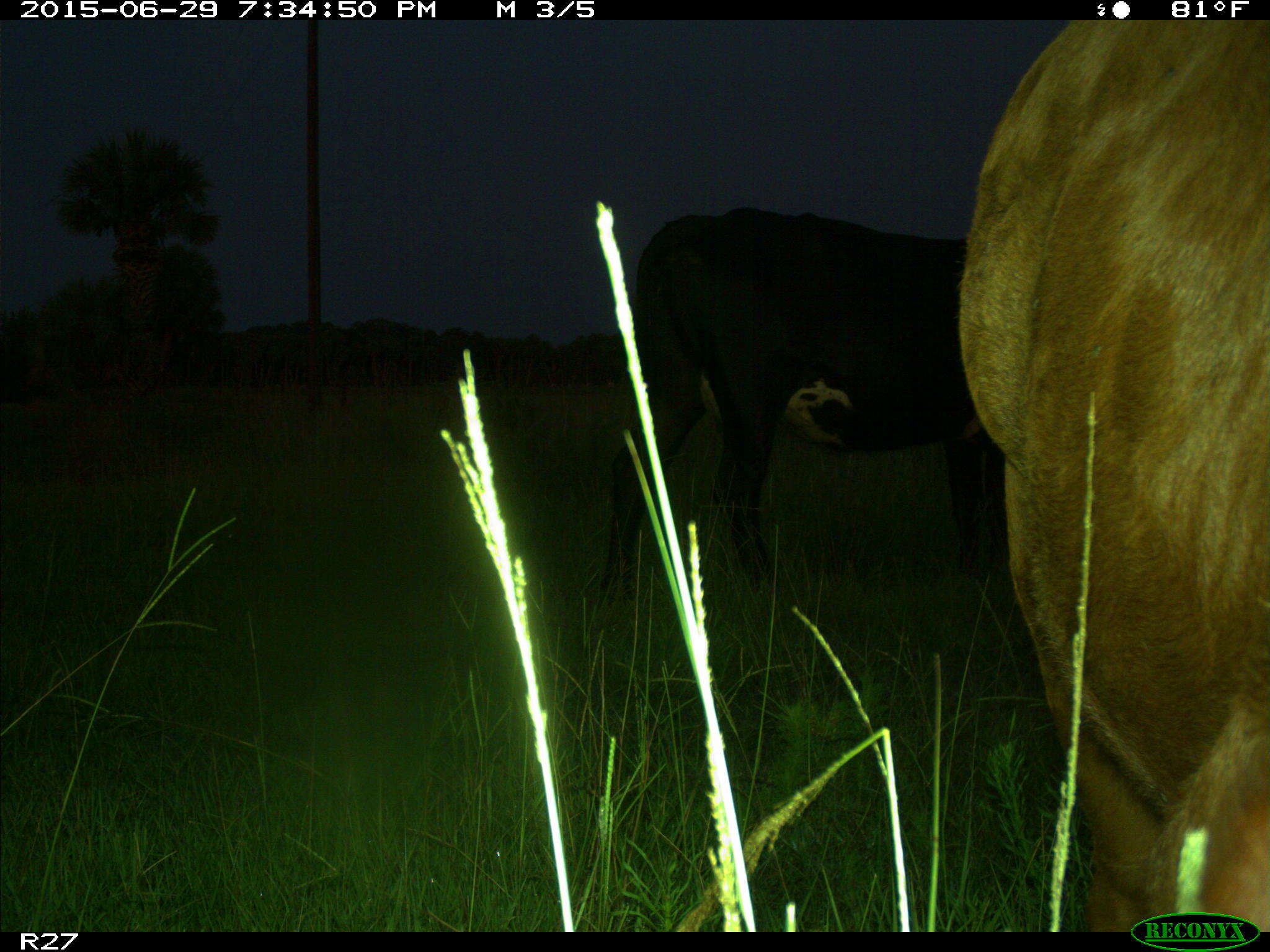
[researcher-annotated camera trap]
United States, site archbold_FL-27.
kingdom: Animalia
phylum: Chordata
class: Mammalia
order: Artiodactyla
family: Bovidae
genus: Bos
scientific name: Bos taurus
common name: domestic cow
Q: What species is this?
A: Bos taurus (domestic cow).